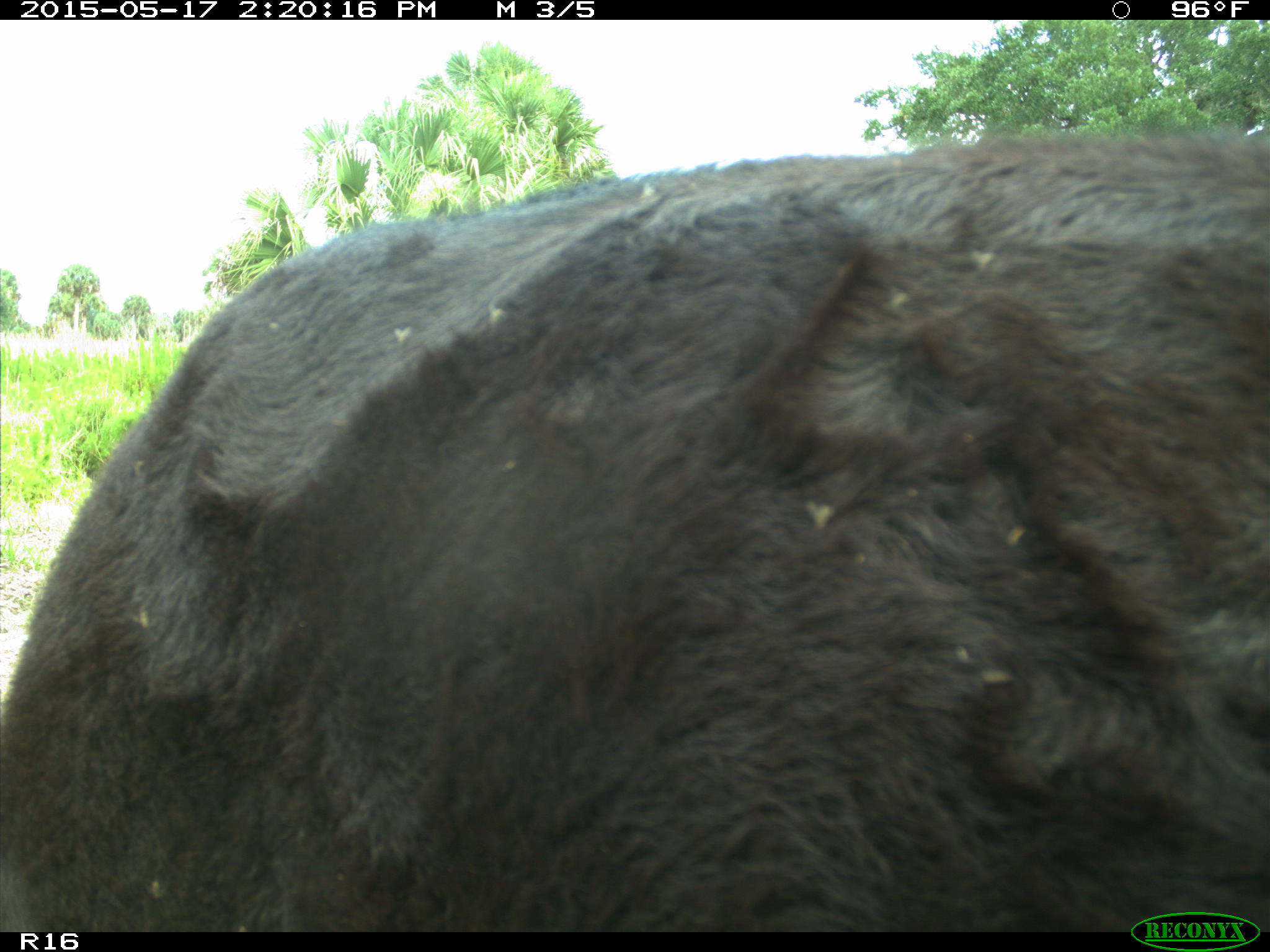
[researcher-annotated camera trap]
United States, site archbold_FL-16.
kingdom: Animalia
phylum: Chordata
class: Mammalia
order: Artiodactyla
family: Bovidae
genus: Bos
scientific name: Bos taurus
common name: domestic cow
Bos taurus (domestic cow).